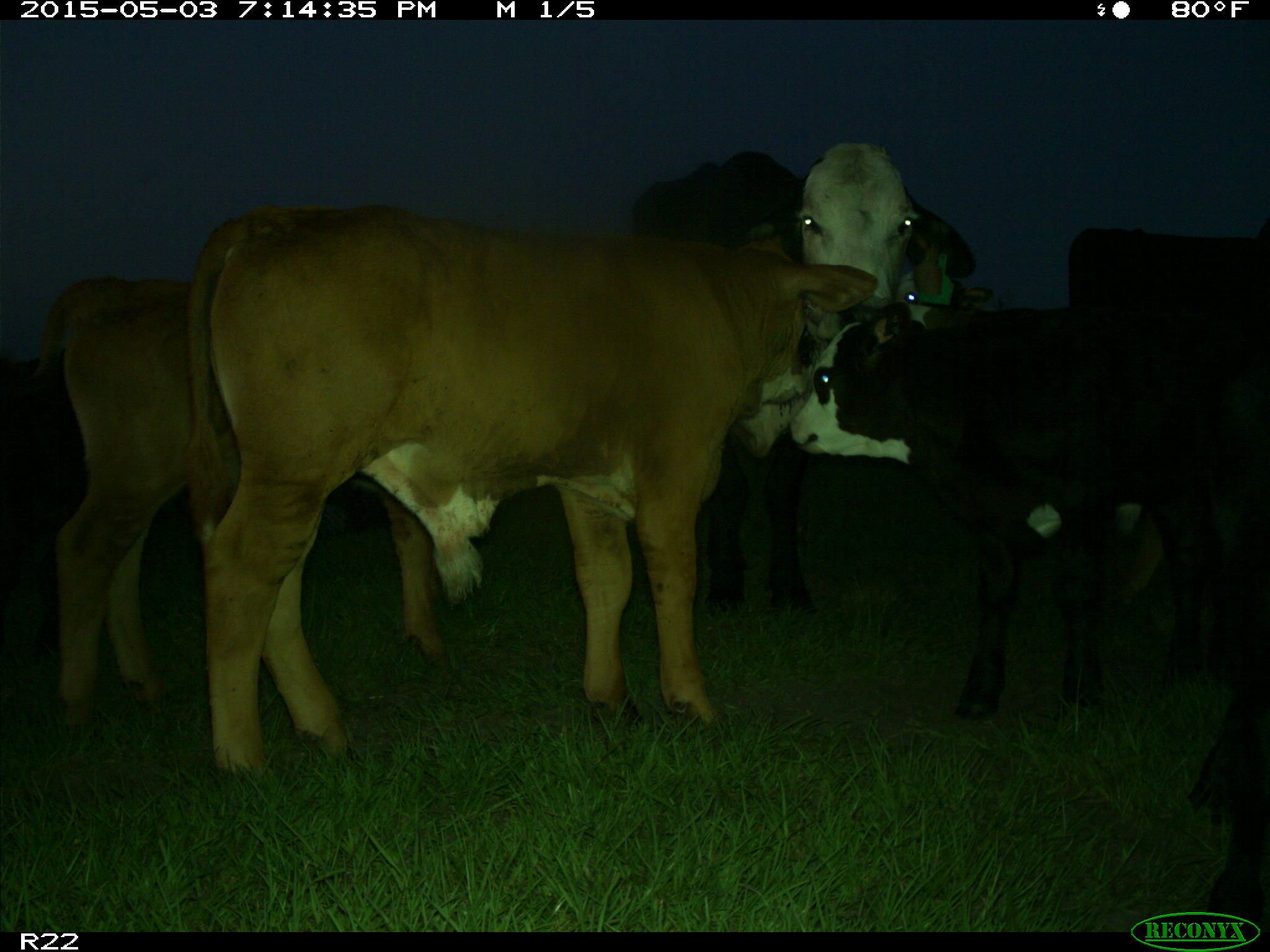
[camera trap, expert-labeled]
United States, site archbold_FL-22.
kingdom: Animalia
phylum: Chordata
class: Mammalia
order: Artiodactyla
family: Bovidae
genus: Bos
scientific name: Bos taurus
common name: domestic cow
Bos taurus (domestic cow).